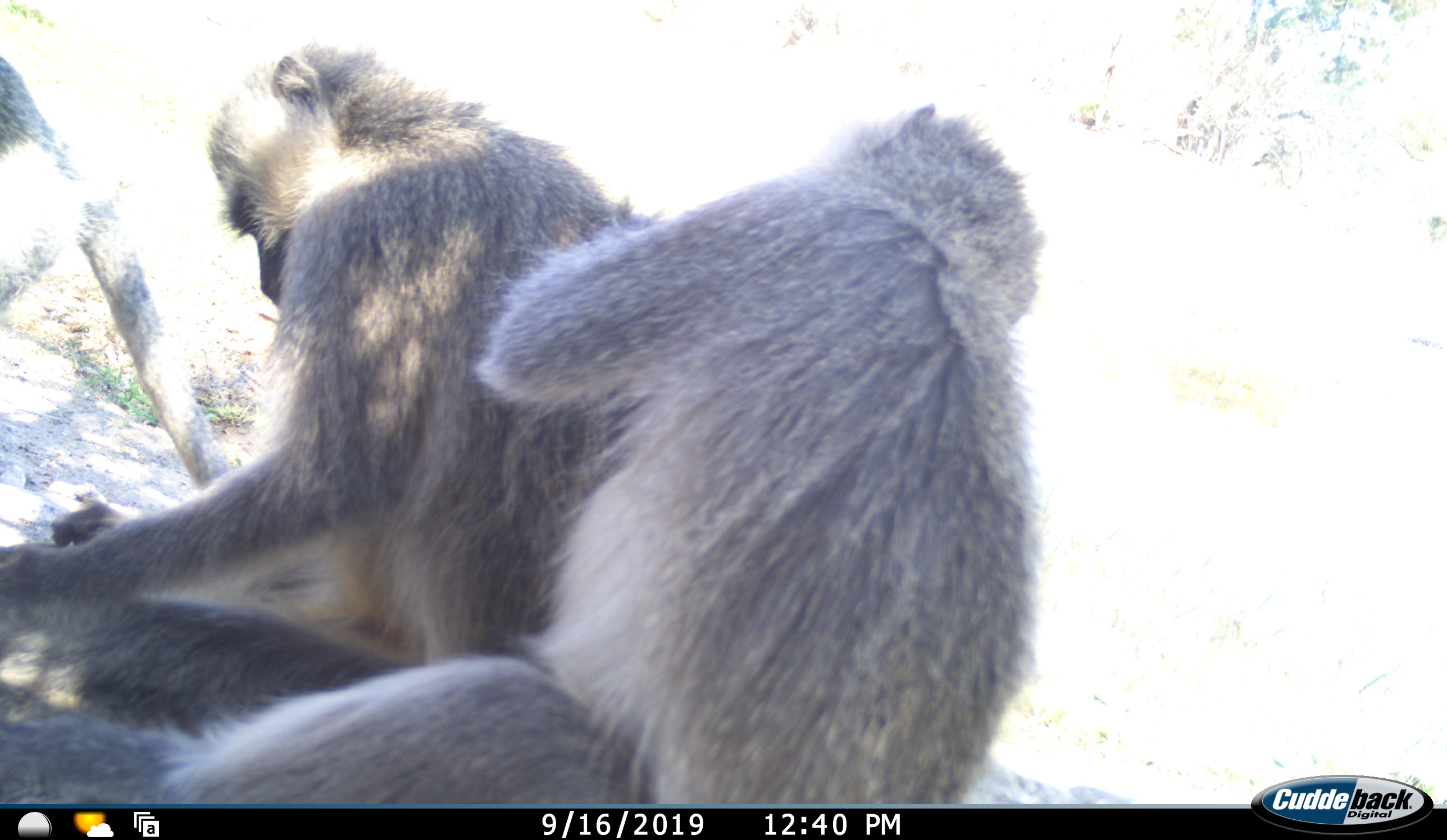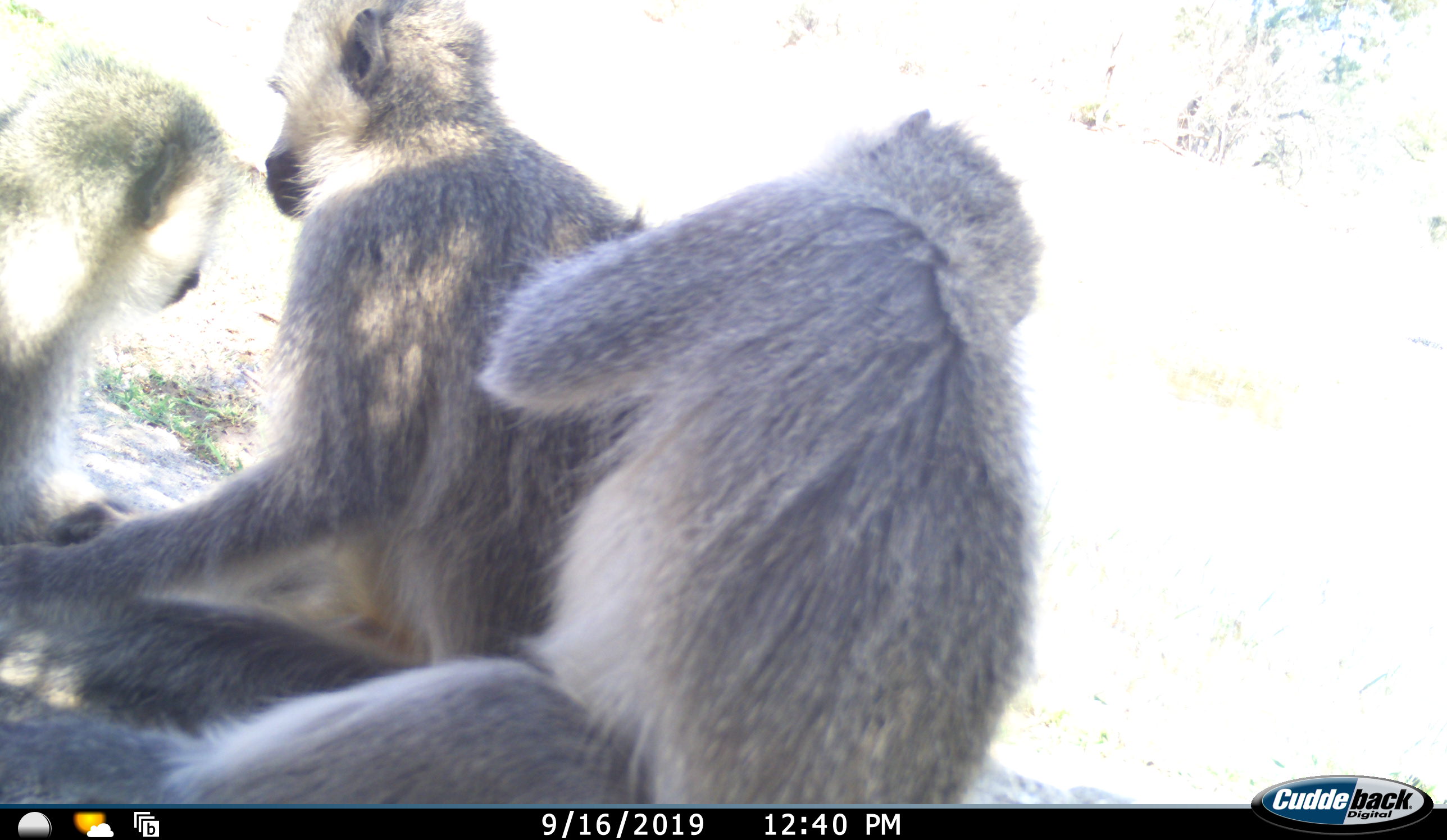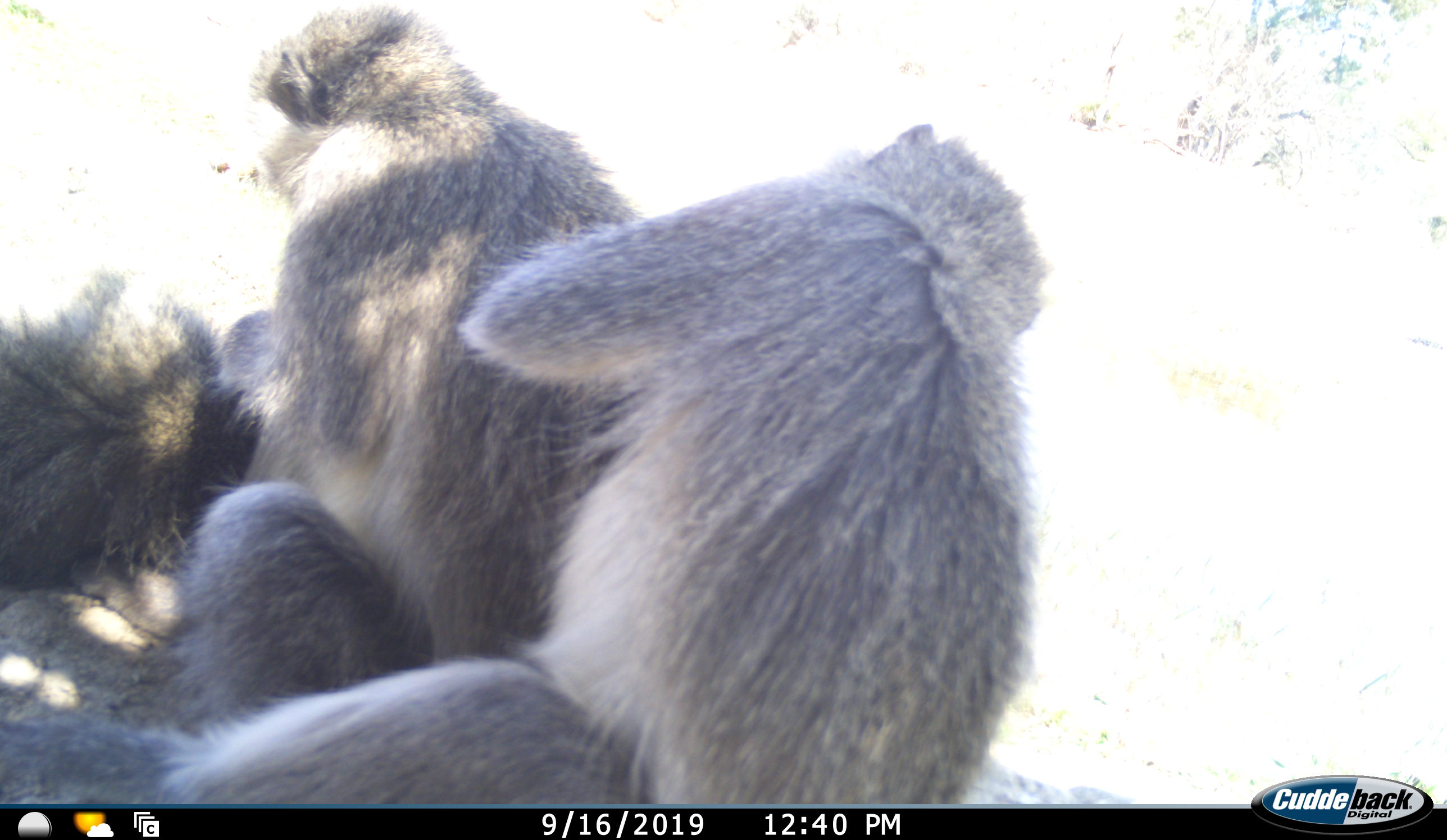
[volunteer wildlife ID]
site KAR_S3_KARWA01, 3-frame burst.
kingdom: Animalia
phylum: Chordata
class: Mammalia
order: Primates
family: Cercopithecidae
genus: Chlorocebus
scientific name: Chlorocebus pygerythrus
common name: vervet monkey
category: monkeyvervet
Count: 3.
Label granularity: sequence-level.